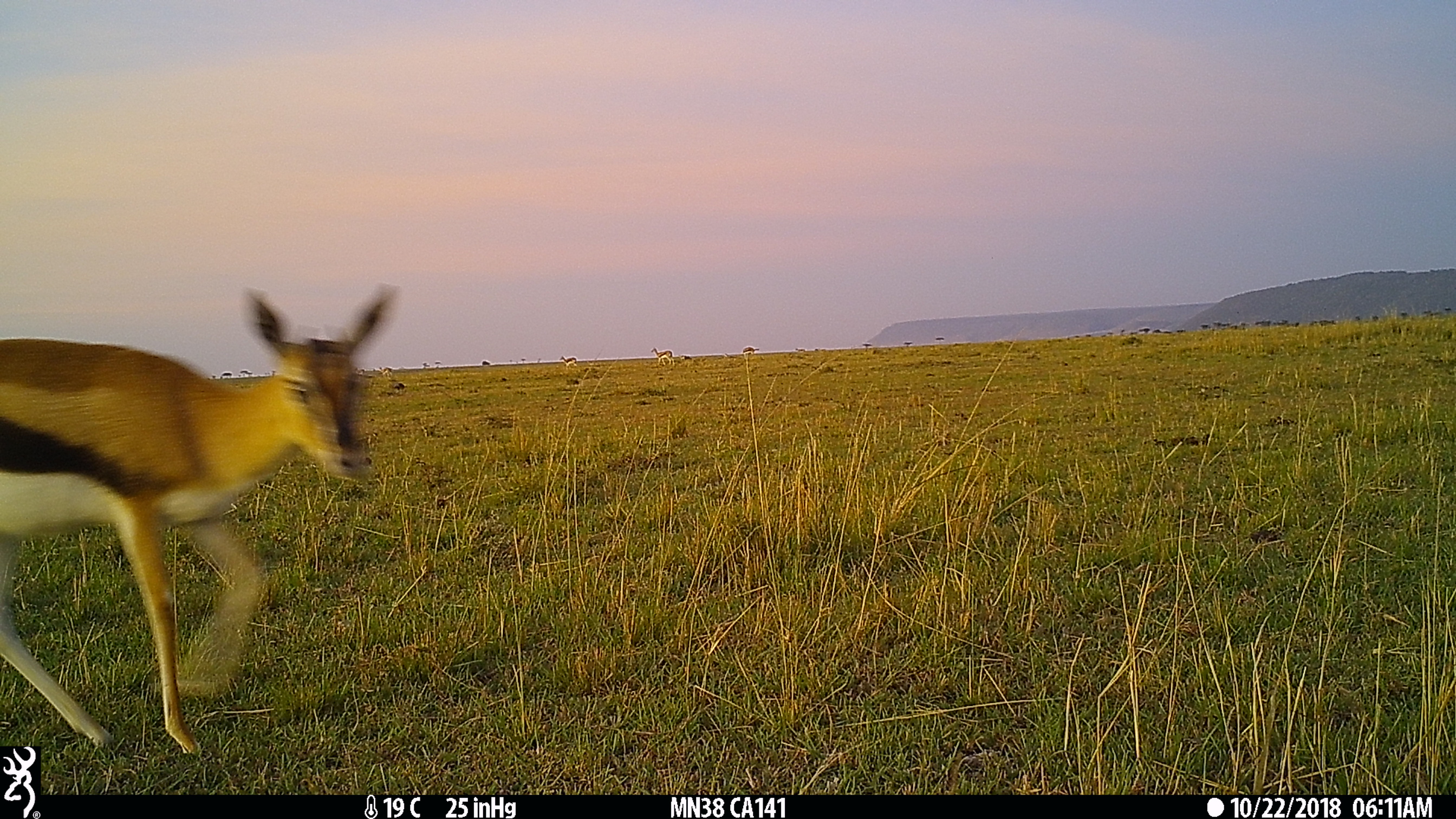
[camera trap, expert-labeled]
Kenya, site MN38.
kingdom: Animalia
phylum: Chordata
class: Mammalia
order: Artiodactyla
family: Bovidae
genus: Eudorcas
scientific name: Eudorcas thomsonii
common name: thomon's gazelle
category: gazelle thomsons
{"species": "gazelle thomsons (thomon's gazelle) (Eudorcas thomsonii)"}